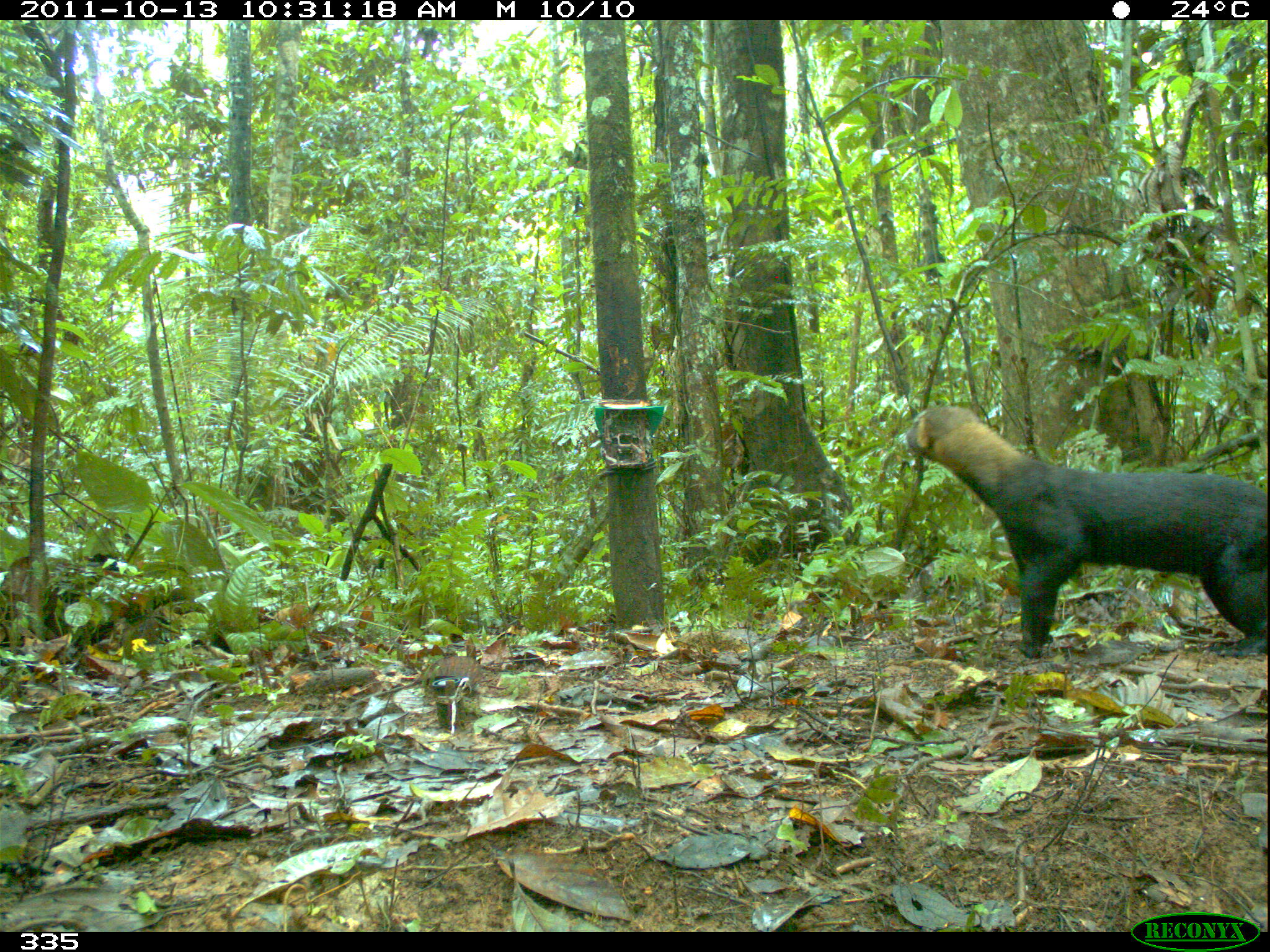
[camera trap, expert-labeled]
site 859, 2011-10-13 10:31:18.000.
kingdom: Animalia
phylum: Chordata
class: Mammalia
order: Carnivora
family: Mustelidae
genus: Eira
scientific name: Eira barbara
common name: tayra